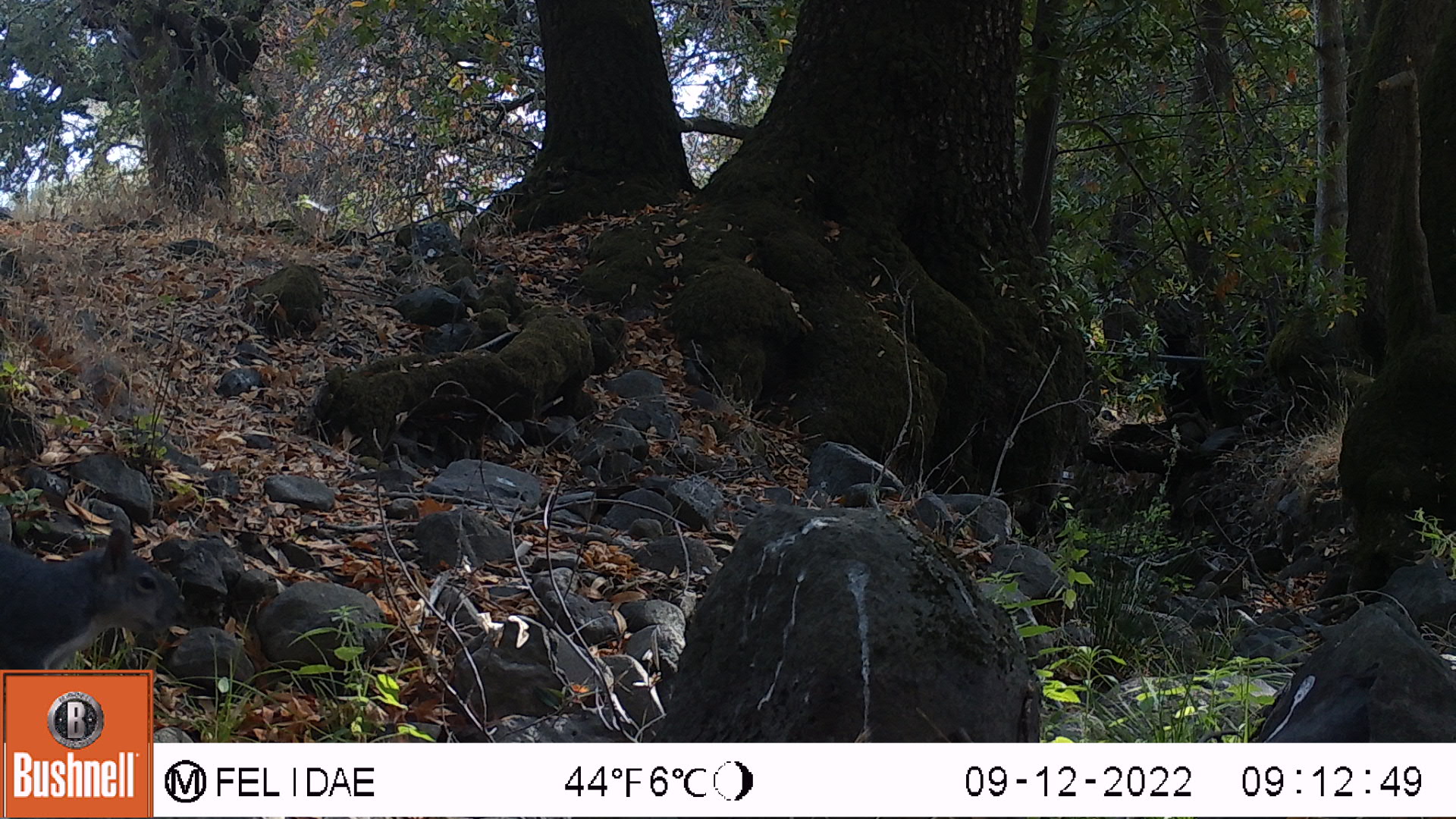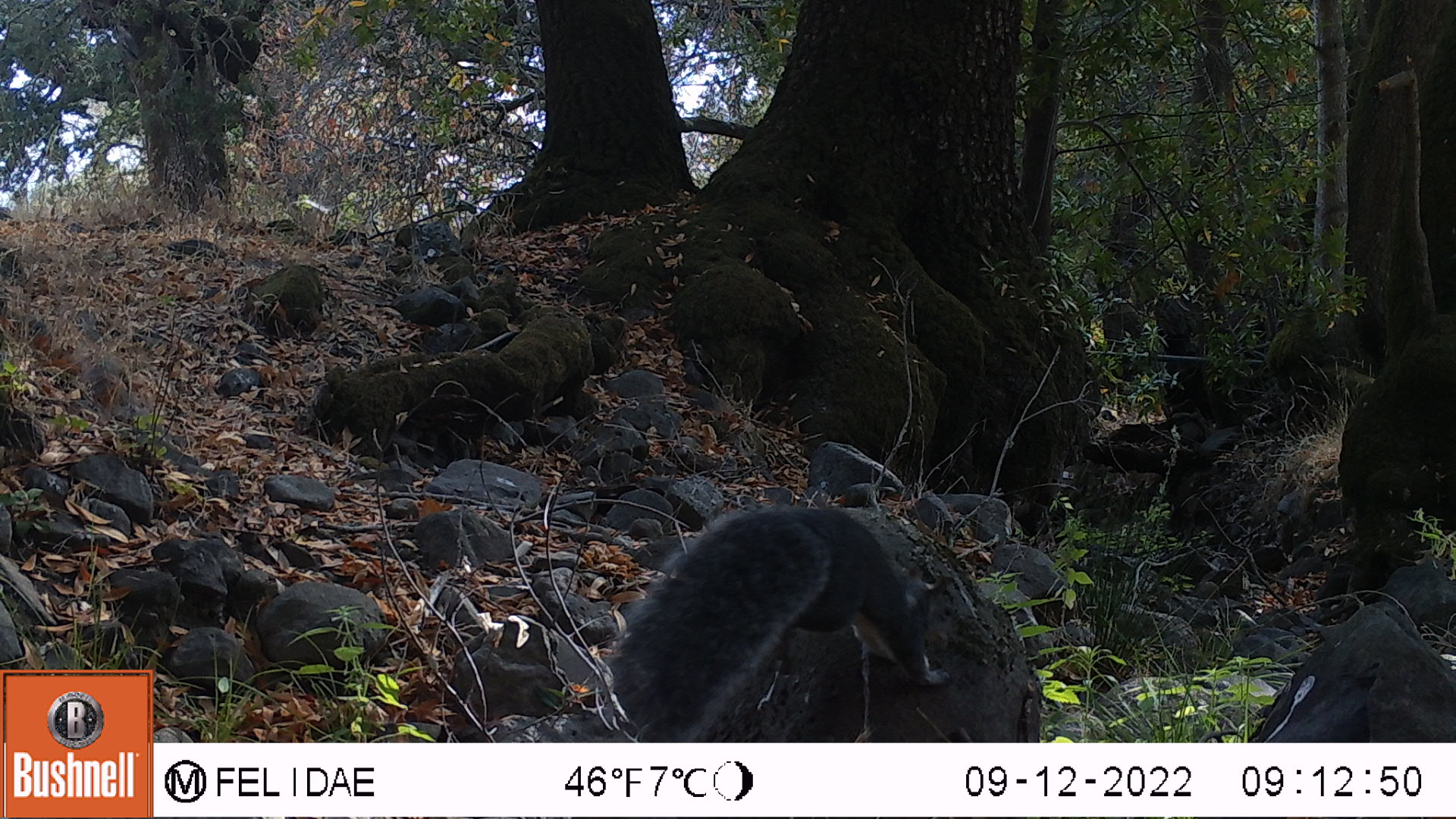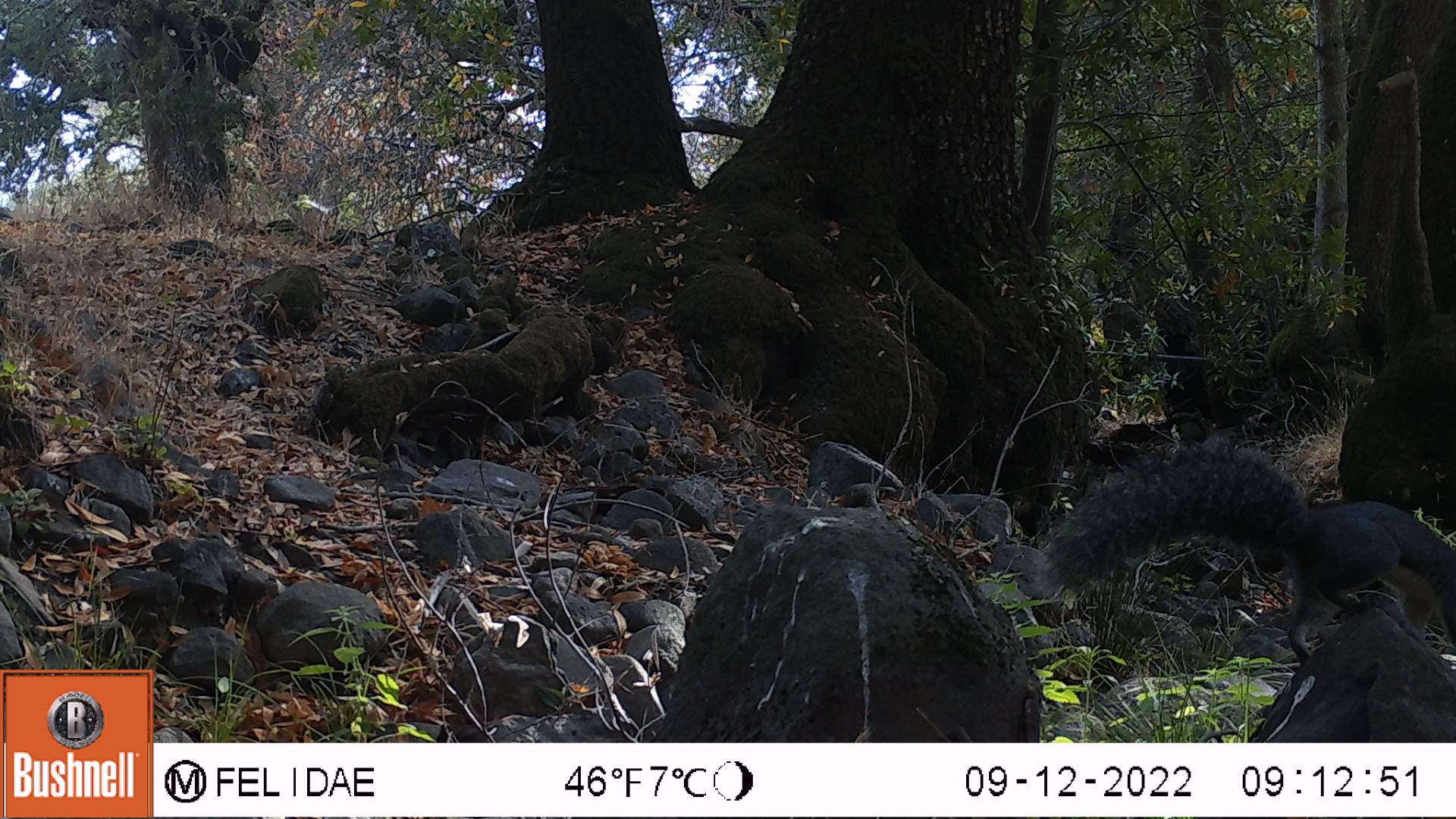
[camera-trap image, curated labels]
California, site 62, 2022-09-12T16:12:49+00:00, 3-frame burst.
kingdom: Animalia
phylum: Chordata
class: Mammalia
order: Rodentia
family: Sciuridae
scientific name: Sciuridae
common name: squirrel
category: unknown squirrel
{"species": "unknown squirrel (squirrel) (Sciuridae)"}